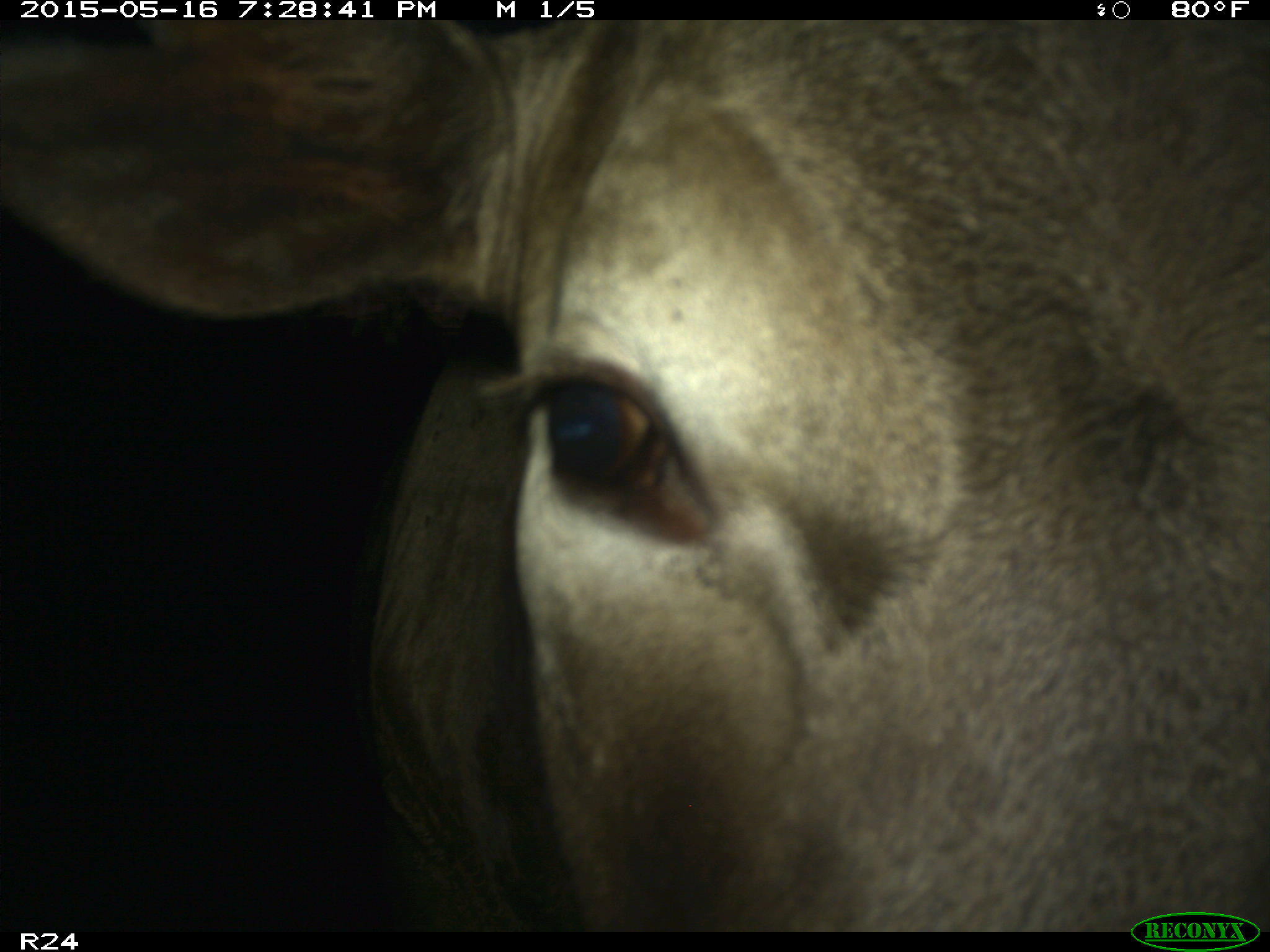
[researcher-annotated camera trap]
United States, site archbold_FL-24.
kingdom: Animalia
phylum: Chordata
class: Mammalia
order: Artiodactyla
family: Bovidae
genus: Bos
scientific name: Bos taurus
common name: domestic cow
Bos taurus (domestic cow).